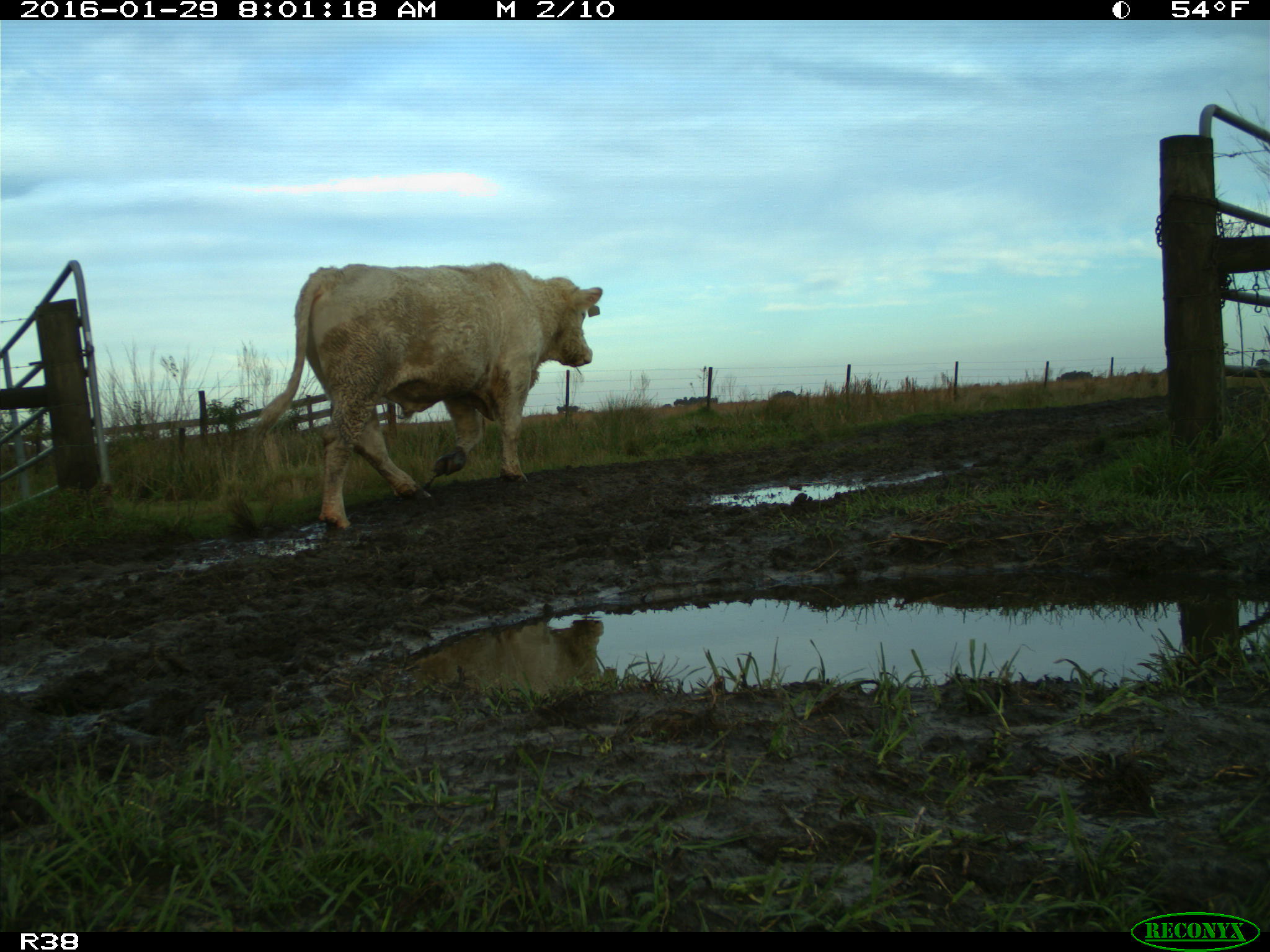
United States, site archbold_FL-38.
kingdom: Animalia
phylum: Chordata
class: Mammalia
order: Artiodactyla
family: Bovidae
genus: Bos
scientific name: Bos taurus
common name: domestic cow